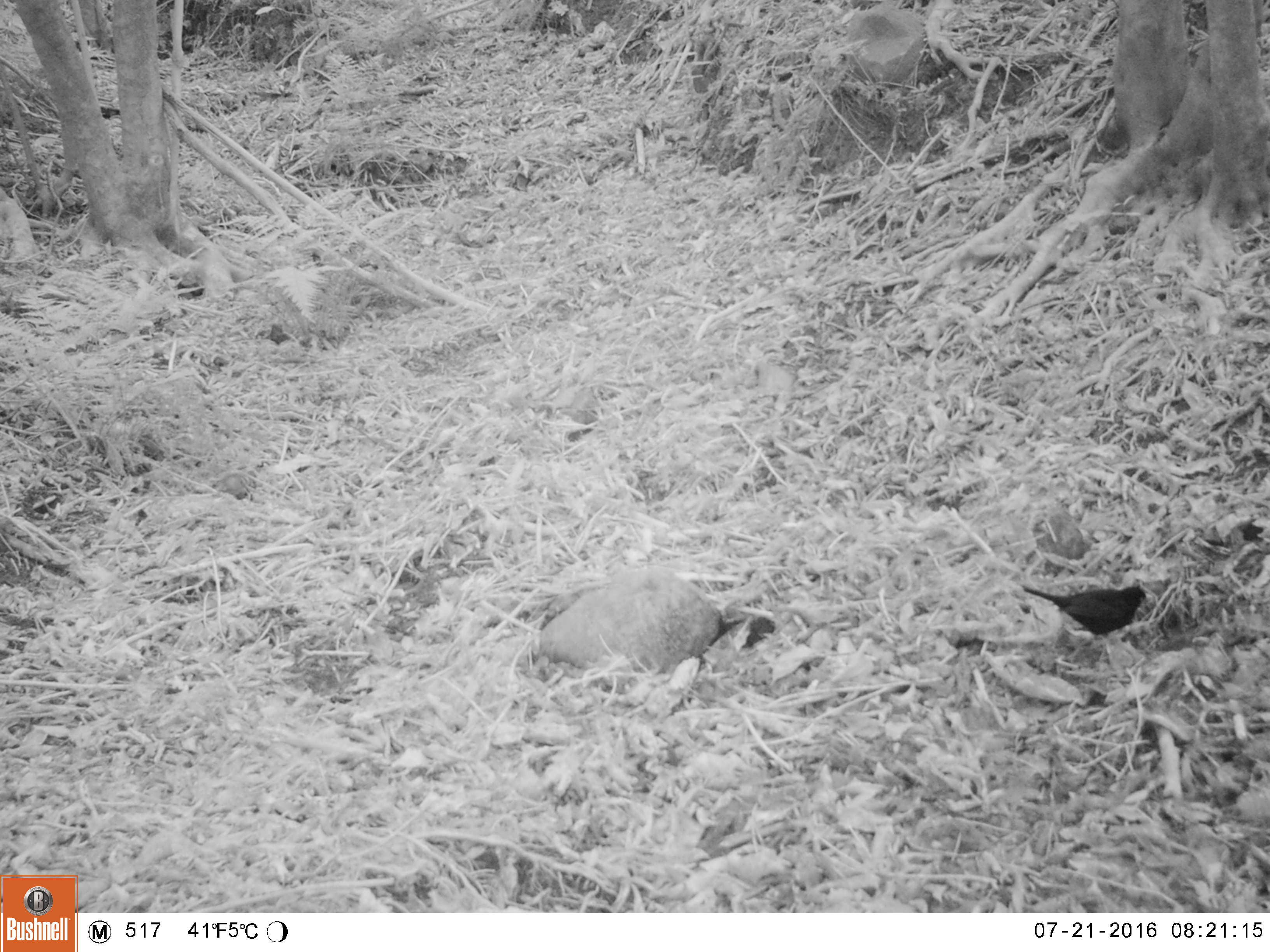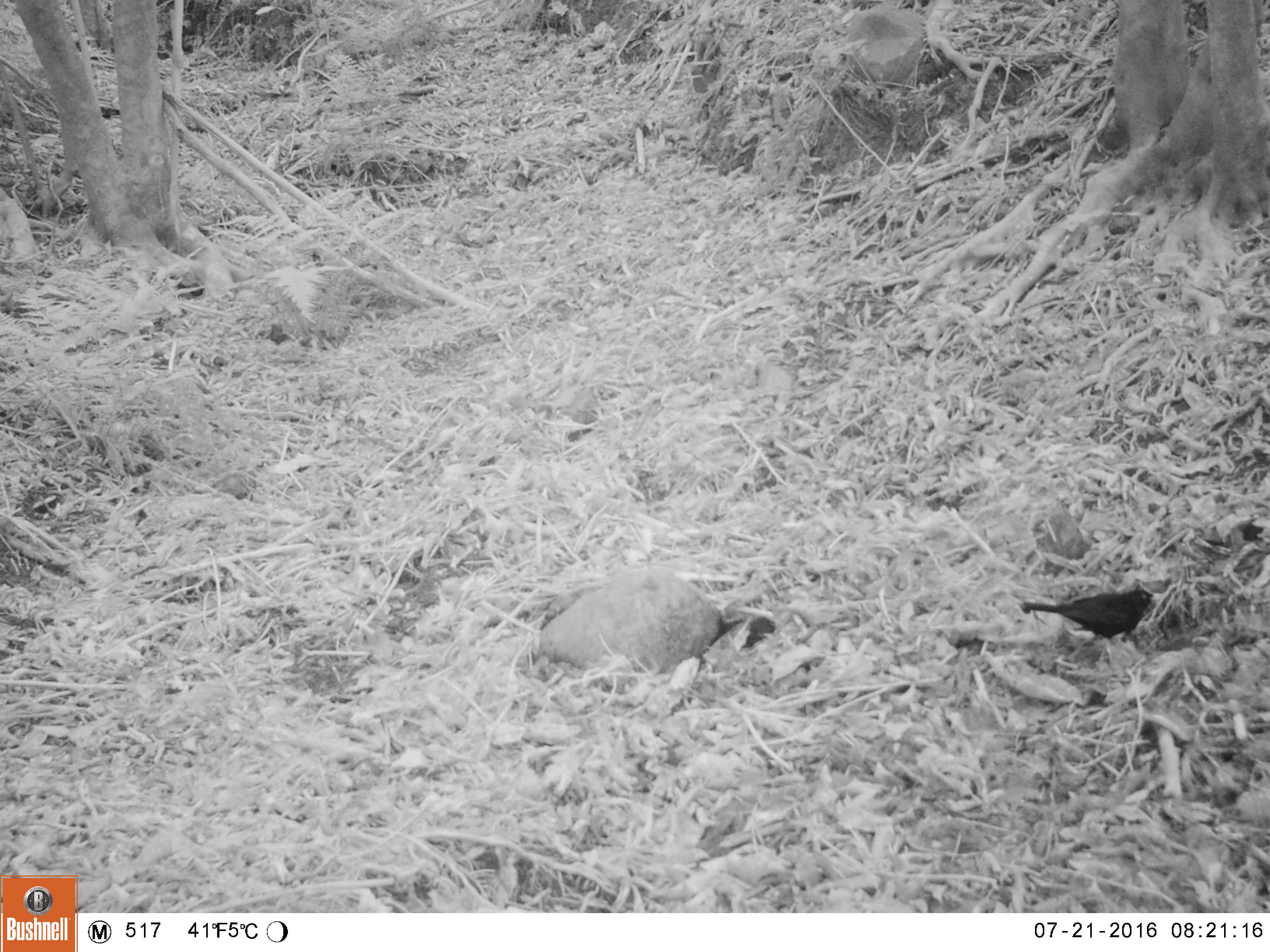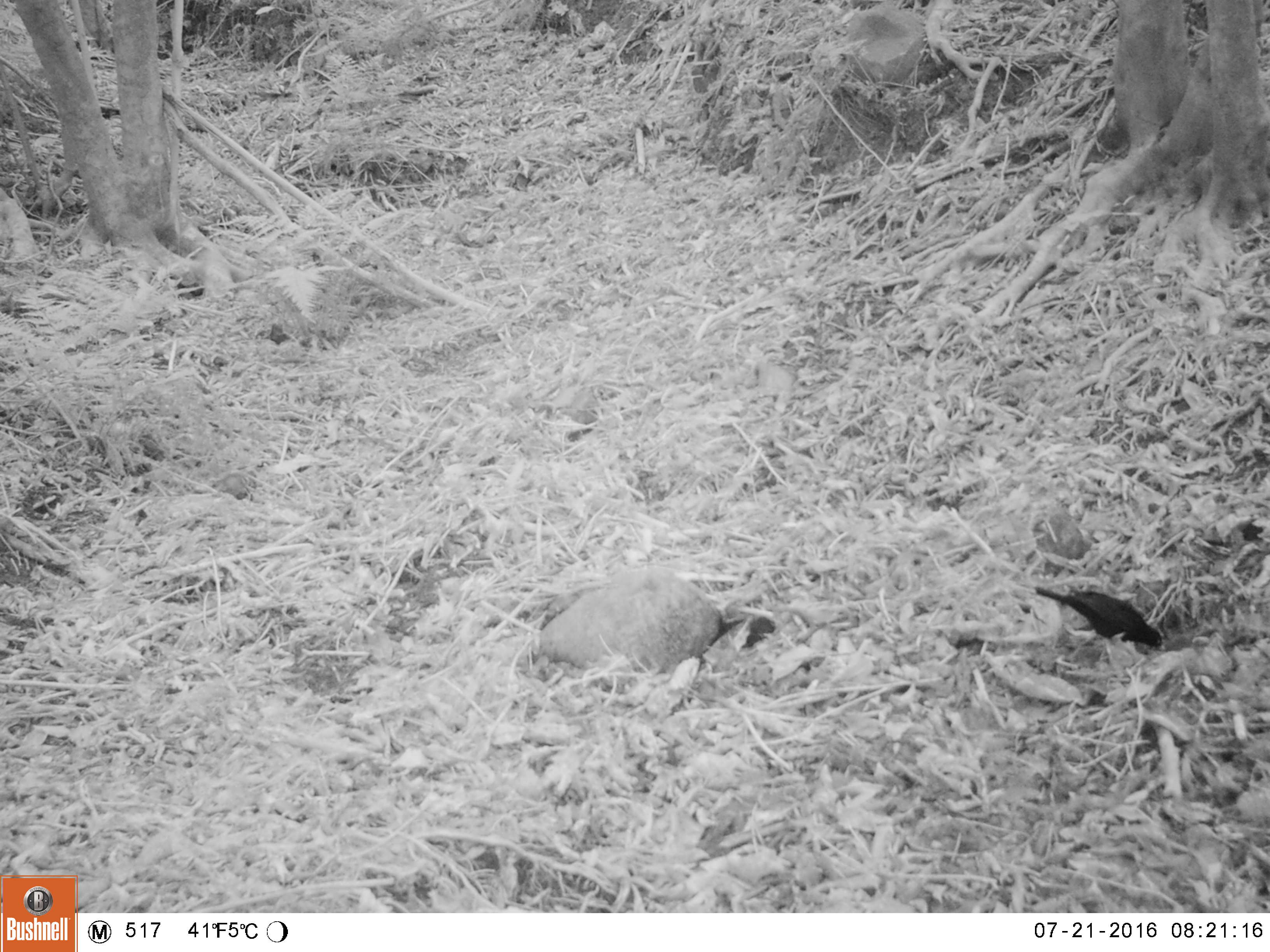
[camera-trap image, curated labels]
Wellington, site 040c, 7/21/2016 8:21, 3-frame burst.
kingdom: Animalia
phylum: Chordata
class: Aves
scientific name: Aves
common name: bird